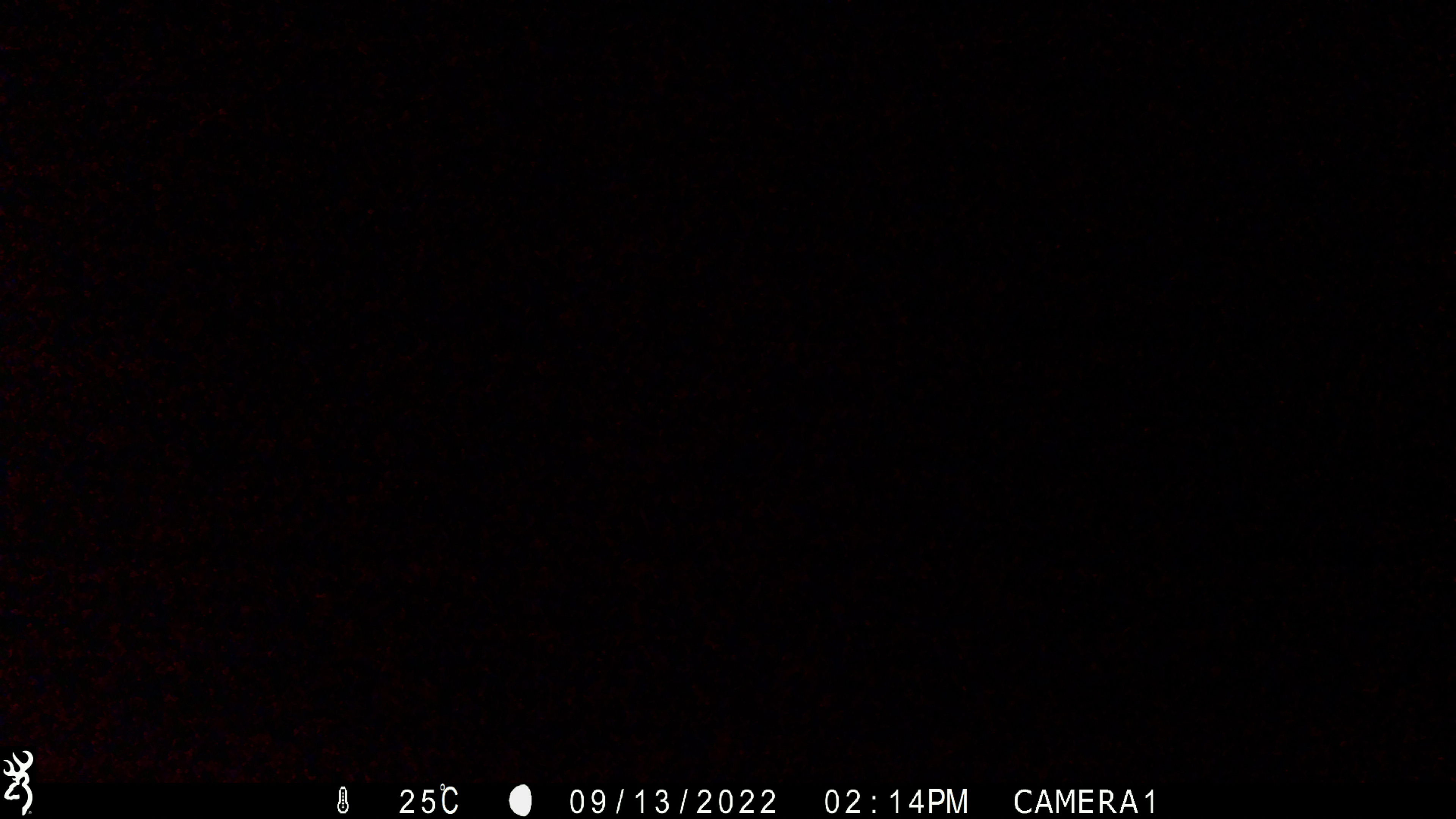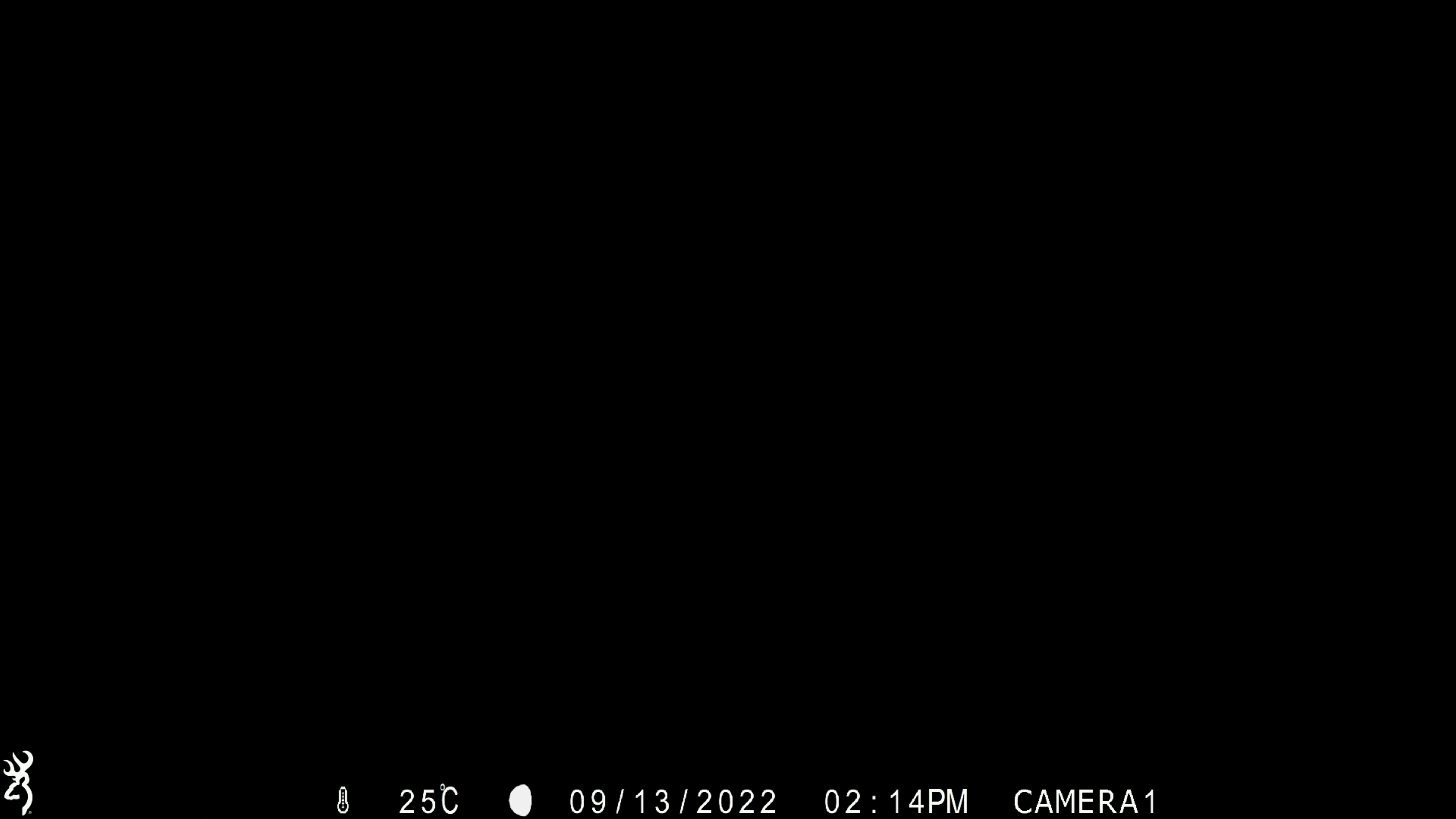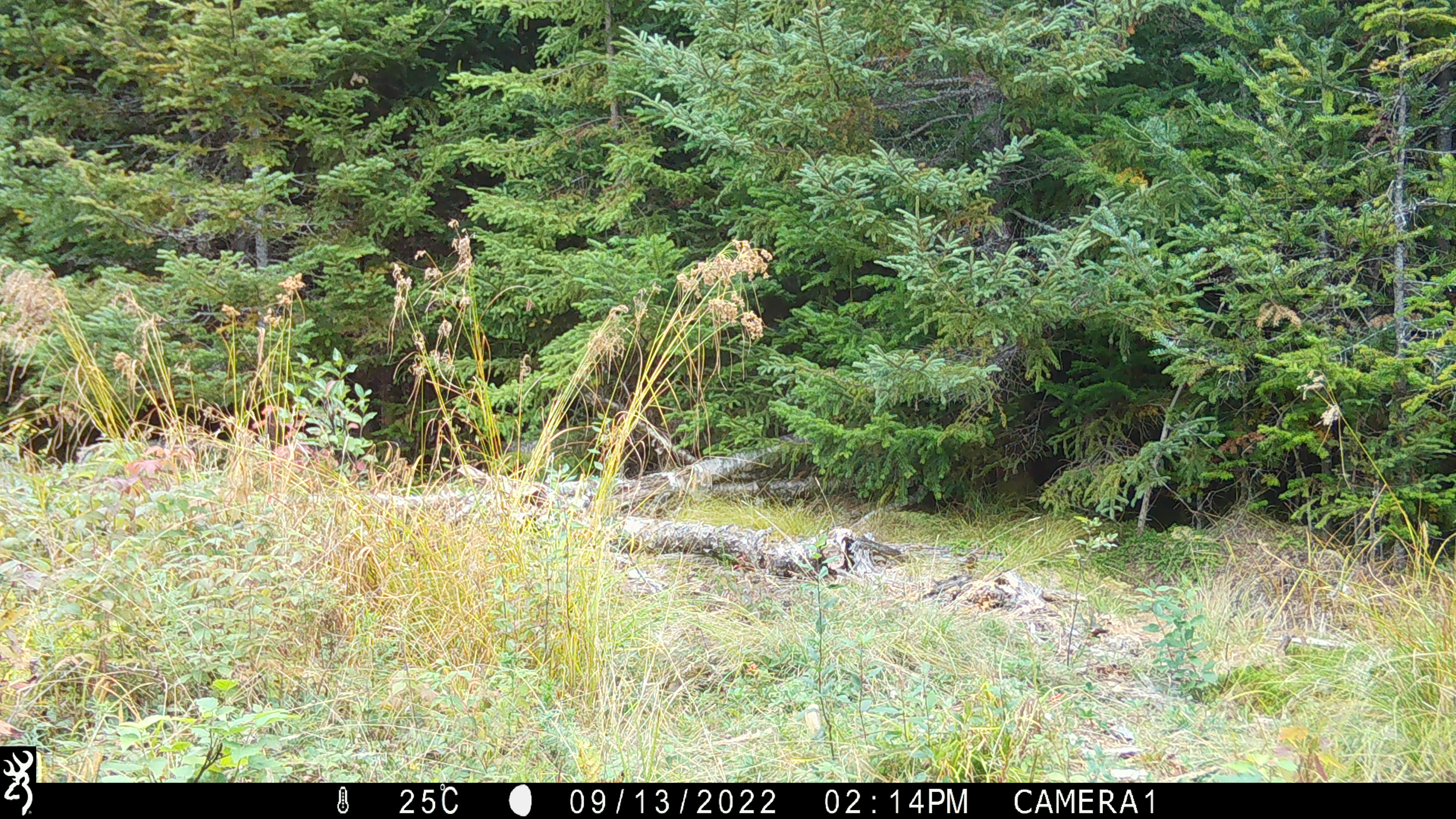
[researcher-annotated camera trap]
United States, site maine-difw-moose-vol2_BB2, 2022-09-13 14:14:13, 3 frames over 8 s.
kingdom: Animalia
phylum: Chordata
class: Mammalia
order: Carnivora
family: Ursidae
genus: Ursus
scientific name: Ursus americanus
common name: black bear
Black bear (Ursus americanus).